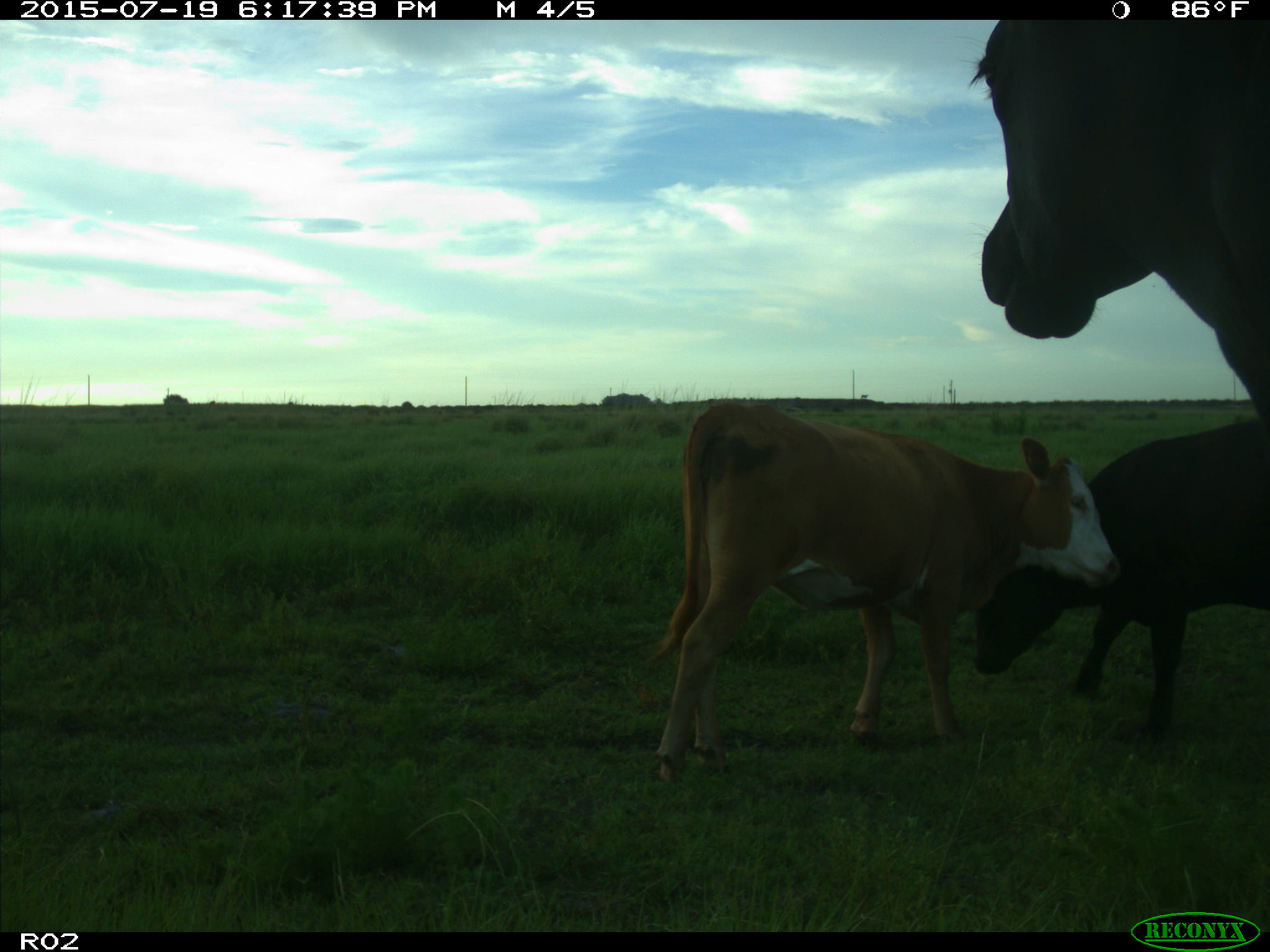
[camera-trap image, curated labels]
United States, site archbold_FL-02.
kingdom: Animalia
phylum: Chordata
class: Mammalia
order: Artiodactyla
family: Bovidae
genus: Bos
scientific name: Bos taurus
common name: domestic cow